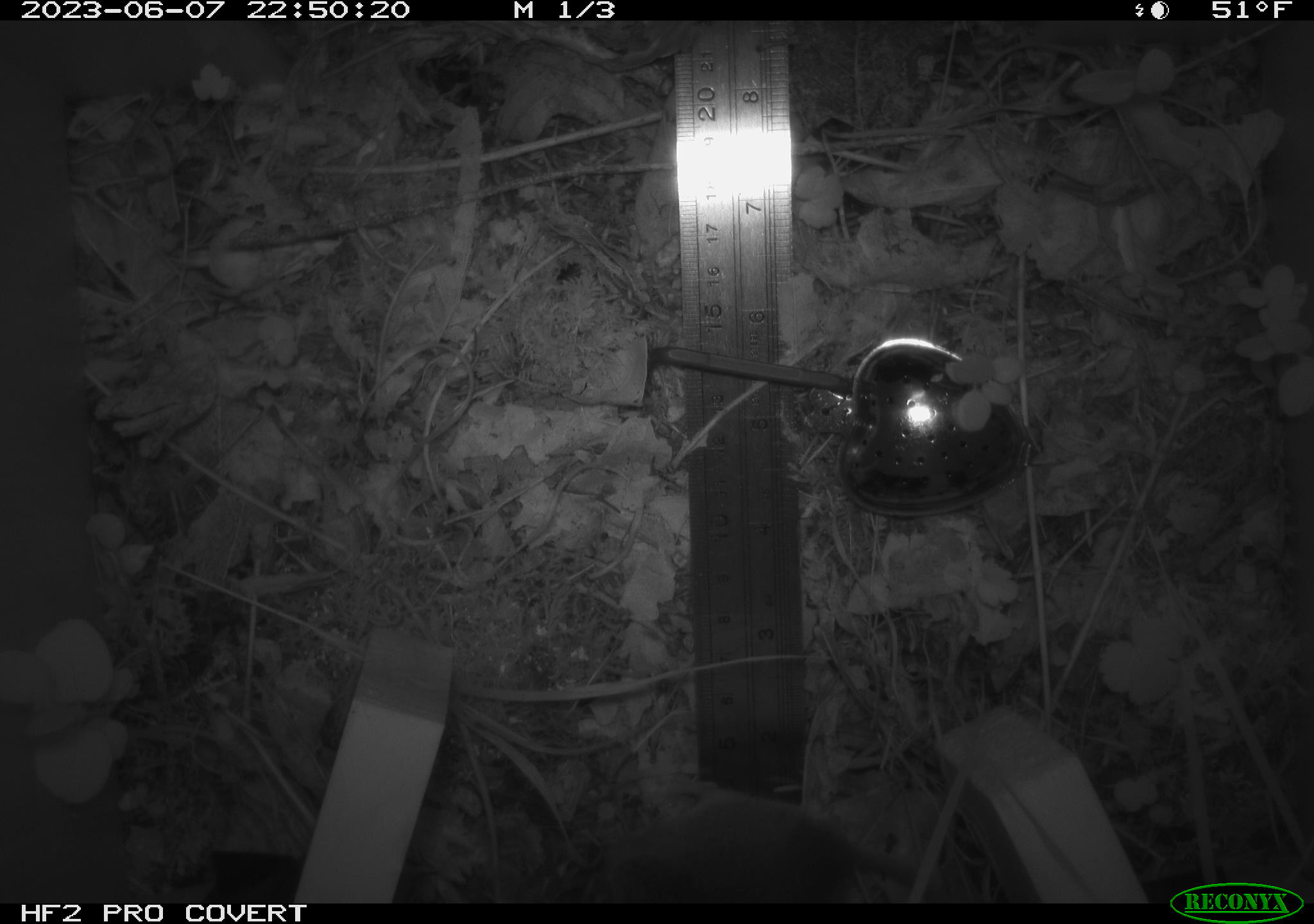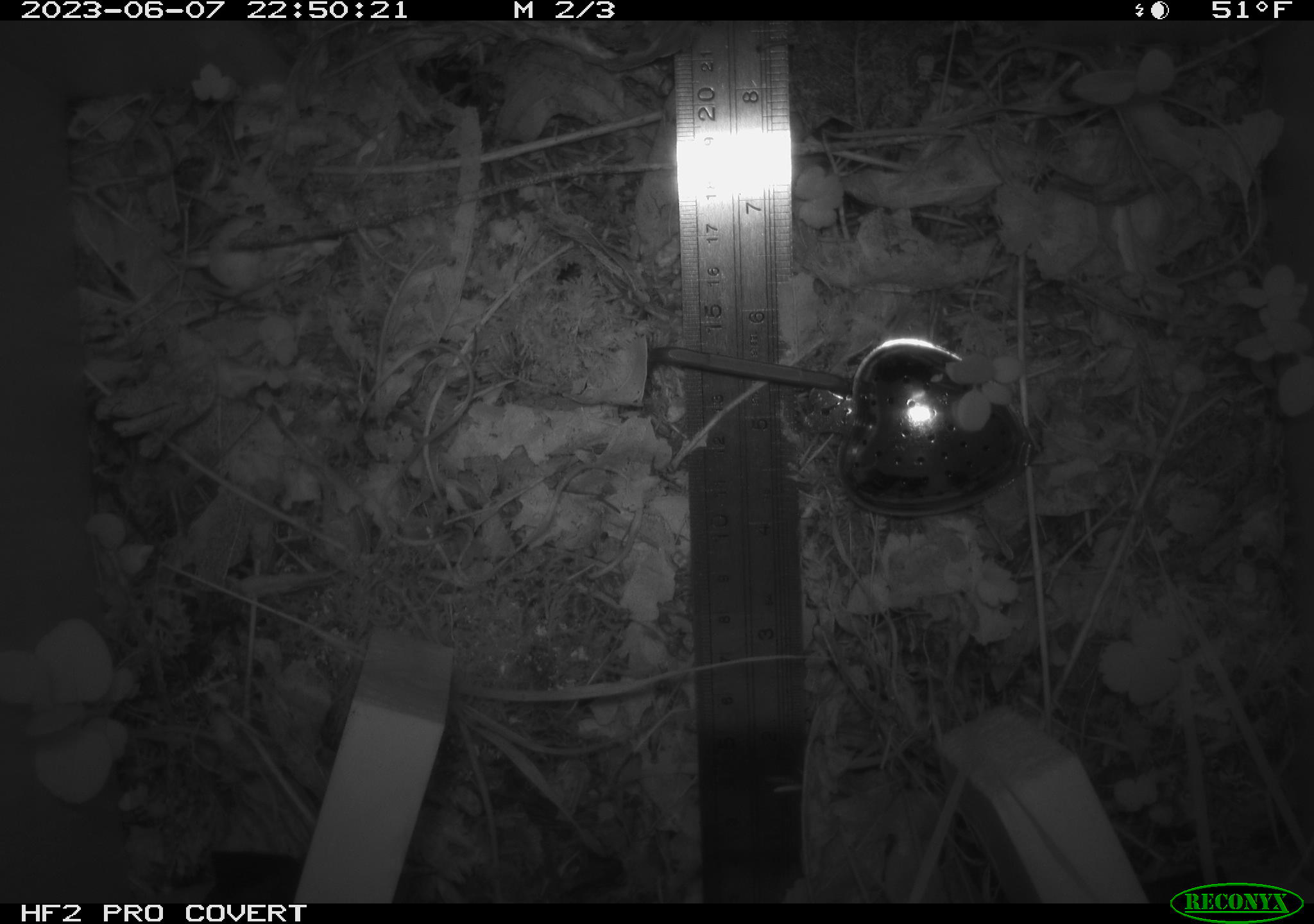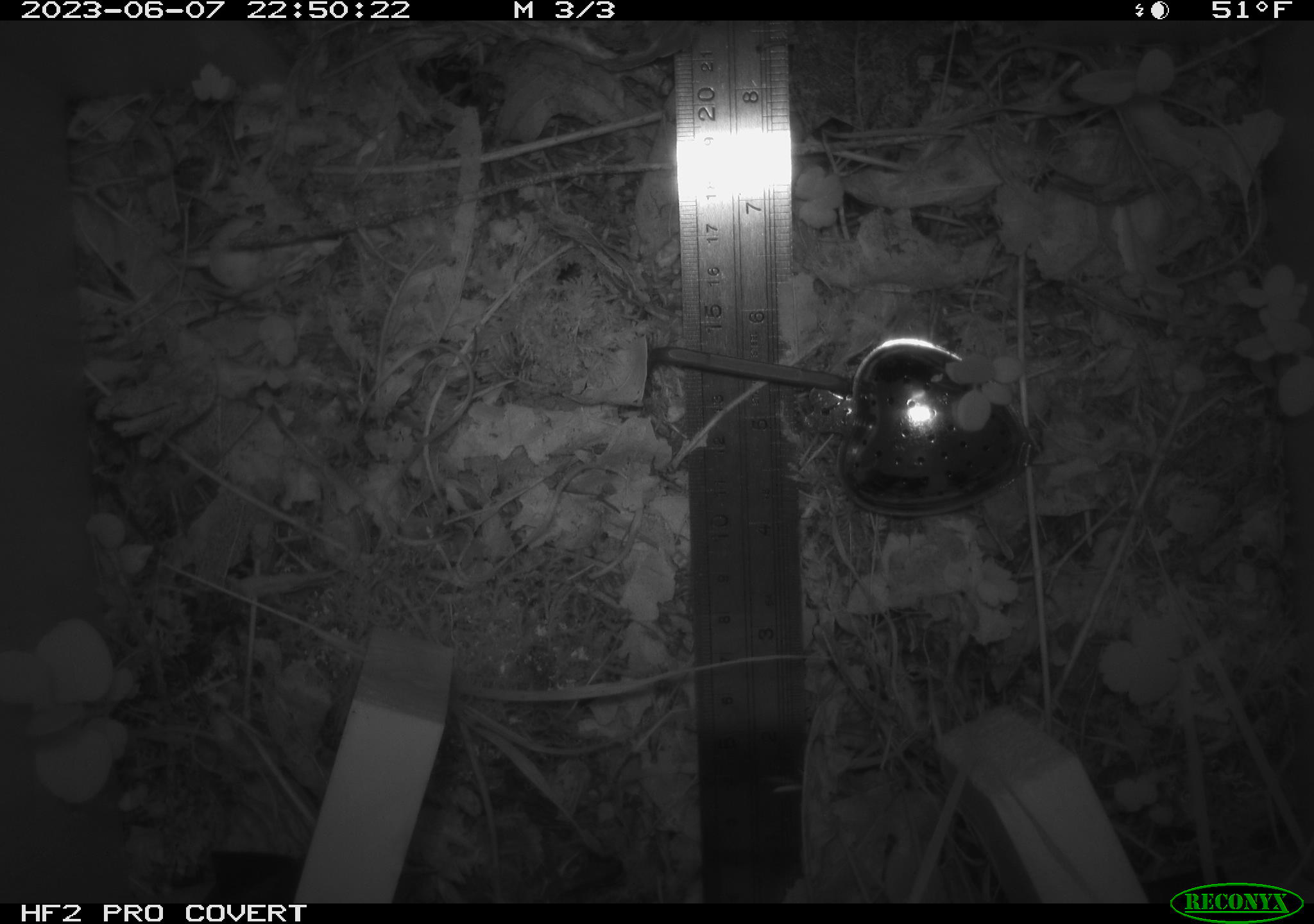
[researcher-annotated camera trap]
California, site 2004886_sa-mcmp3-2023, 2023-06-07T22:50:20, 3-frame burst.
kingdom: Animalia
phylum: Chordata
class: Mammalia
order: Rodentia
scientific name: Rodentia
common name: mouse species